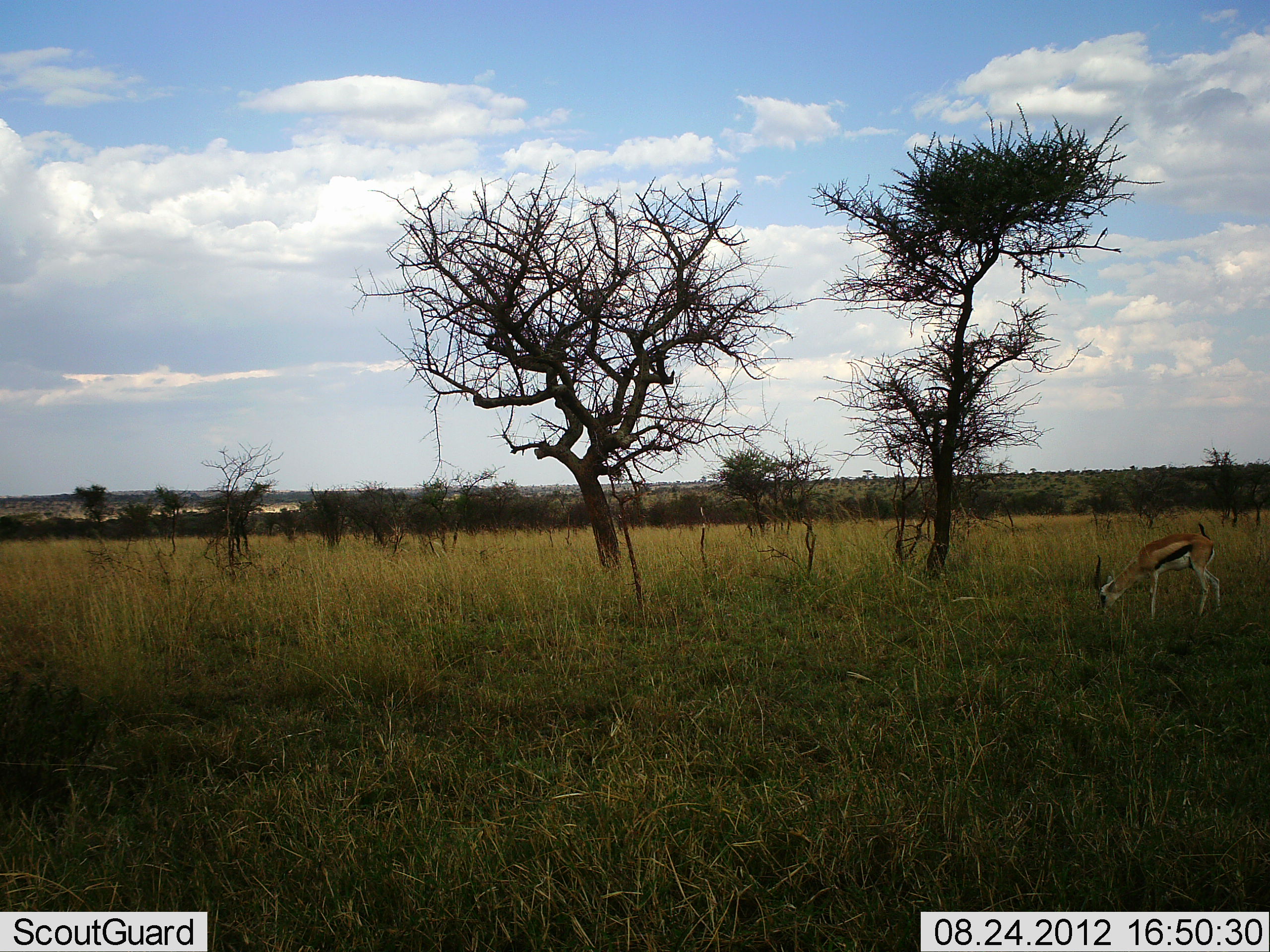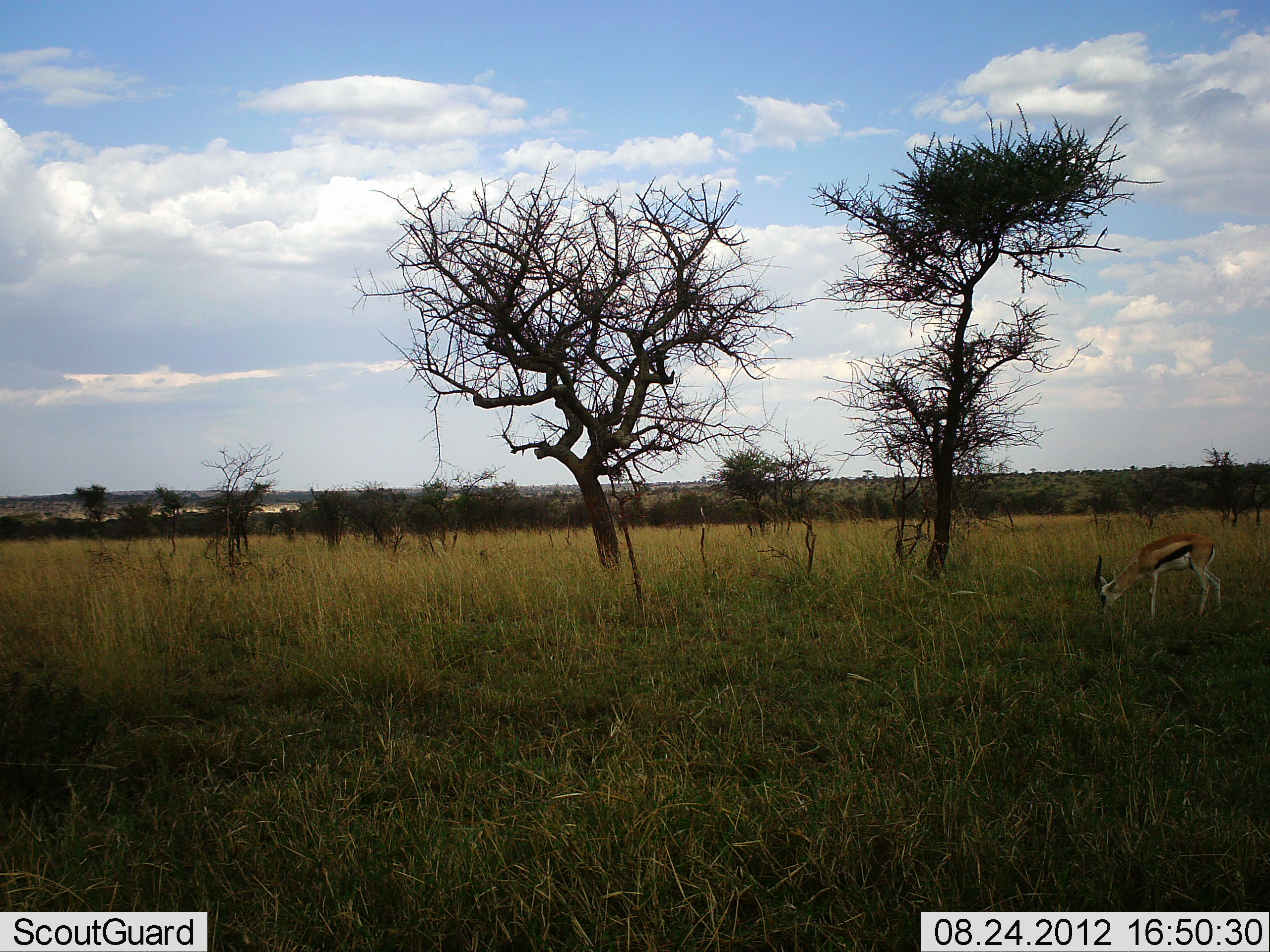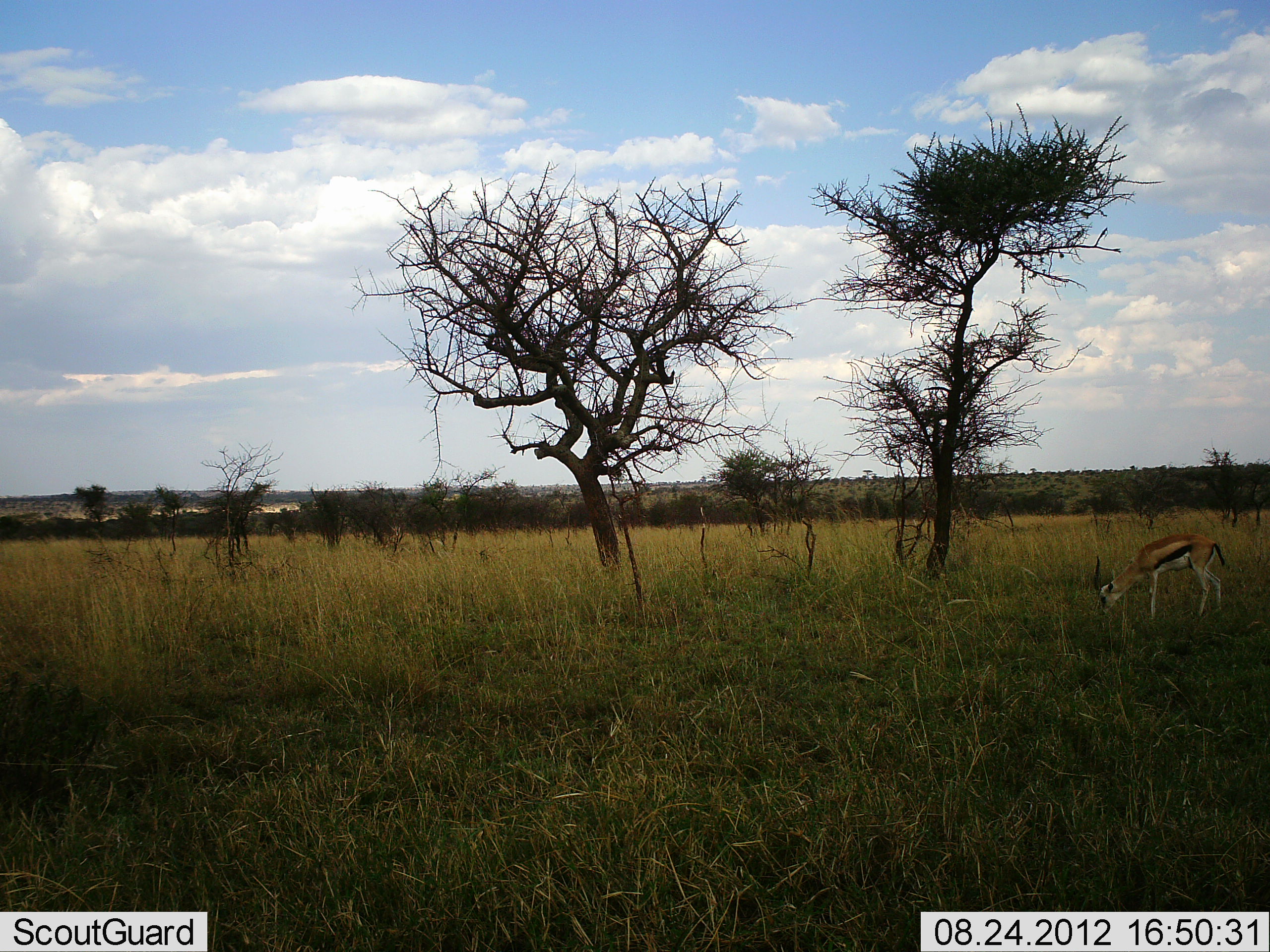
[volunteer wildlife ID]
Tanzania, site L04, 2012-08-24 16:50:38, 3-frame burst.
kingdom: Animalia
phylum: Chordata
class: Mammalia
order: Artiodactyla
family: Bovidae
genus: Eudorcas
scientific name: Eudorcas thomsonii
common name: thomson's gazelle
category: gazellethomsons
Gazellethomsons (thomson's gazelle) (Eudorcas thomsonii), count 1. Behavior (volunteer vote fractions): standing 20%, resting 0%, moving 0%, interacting 0%. Young present (vote fraction): 0%. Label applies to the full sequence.